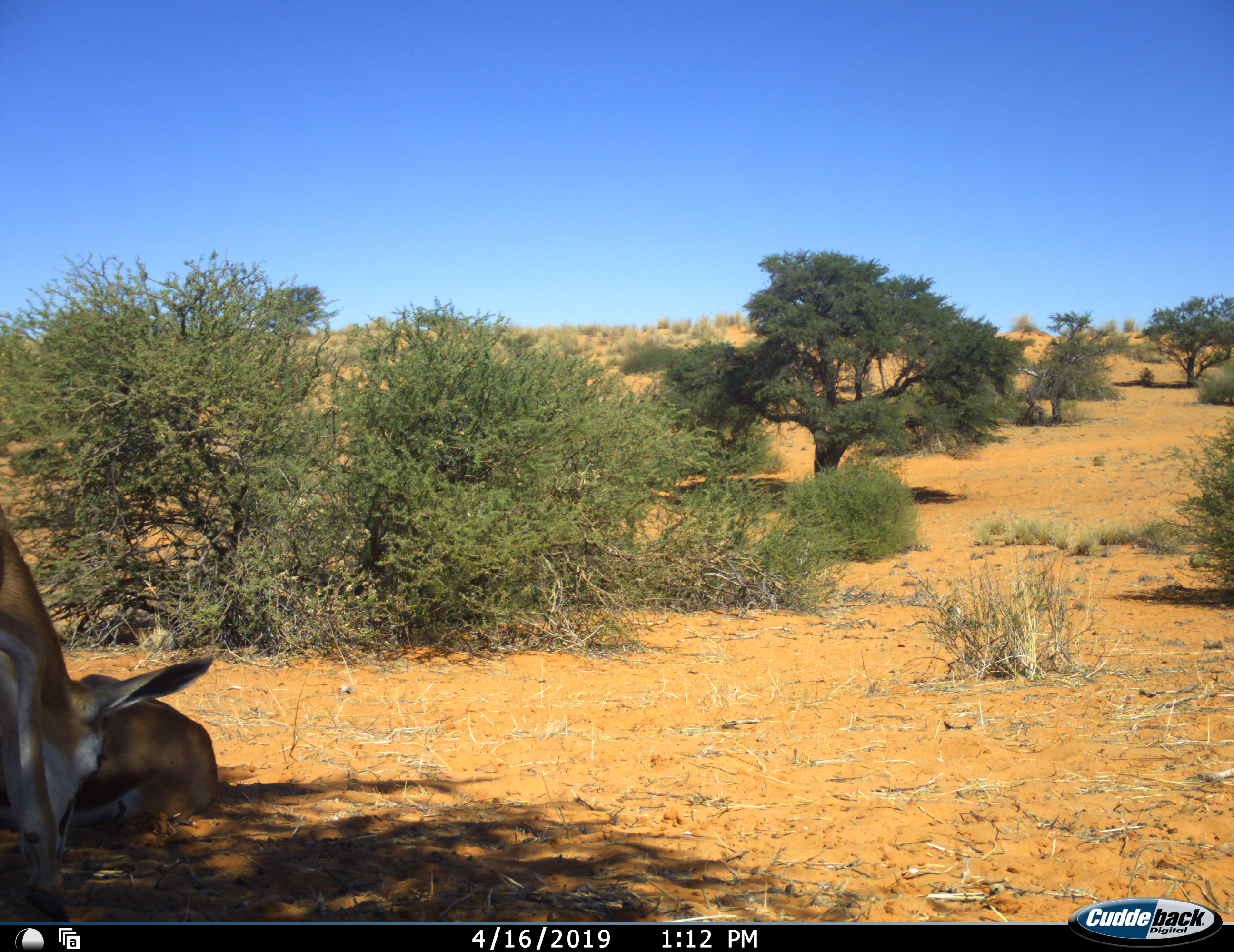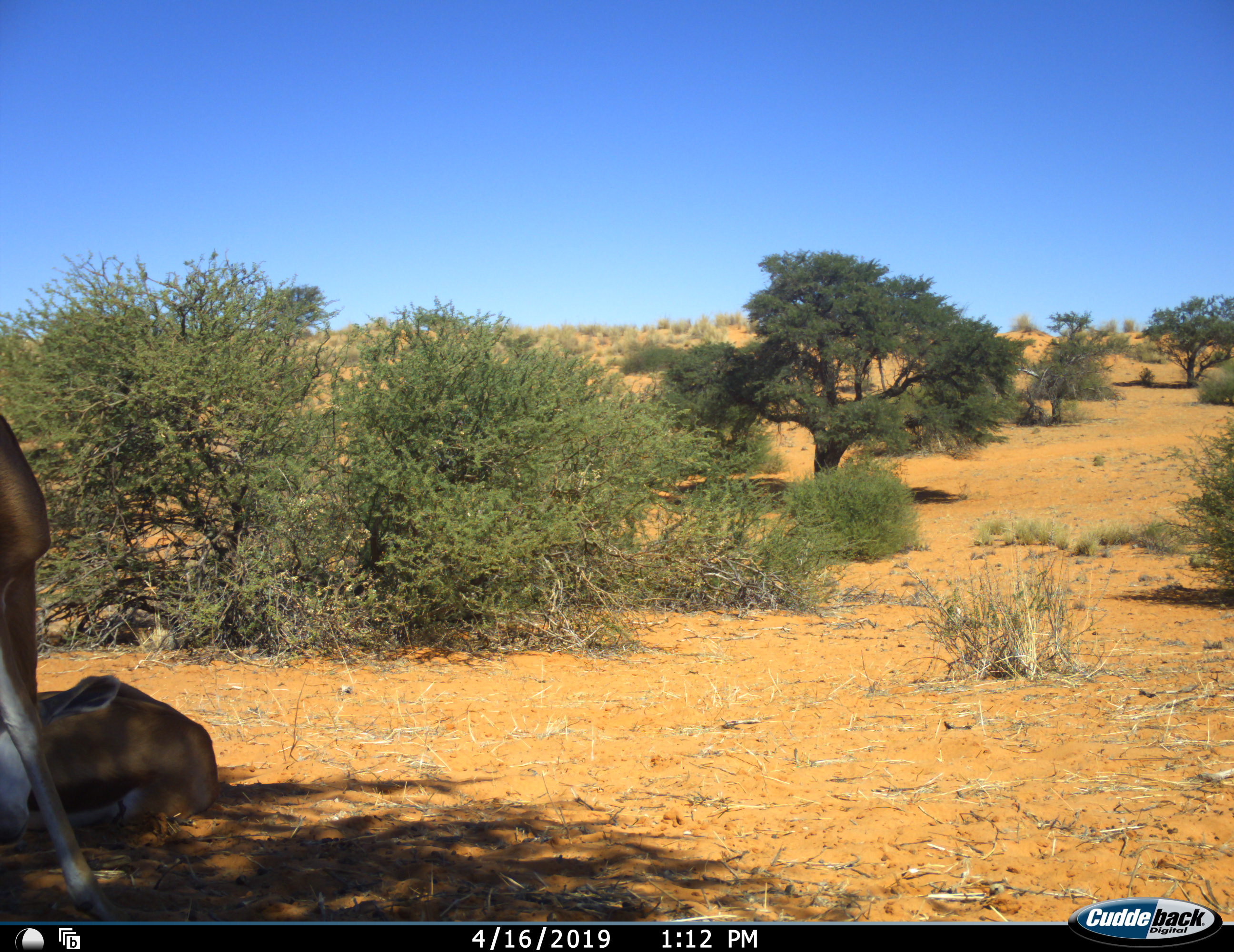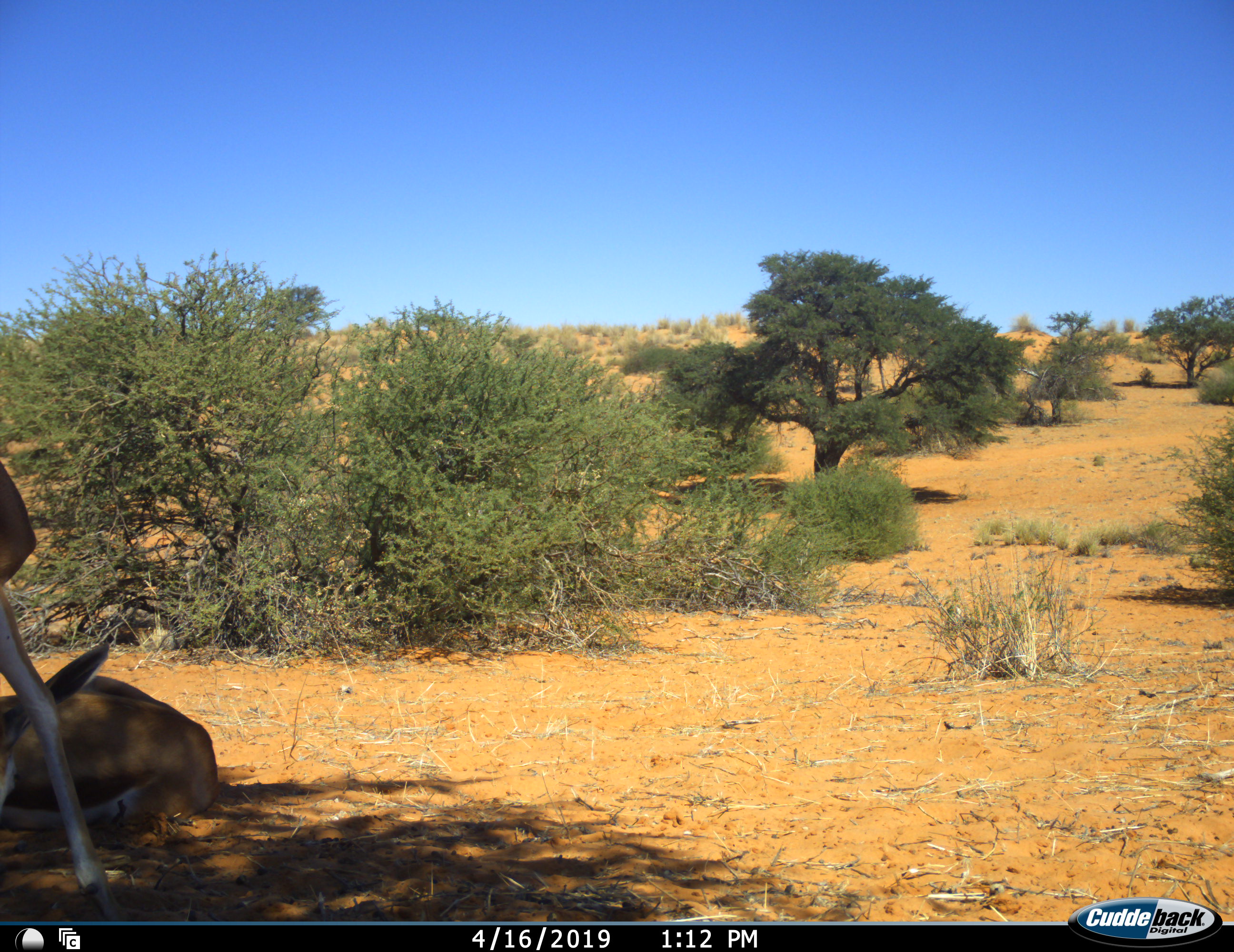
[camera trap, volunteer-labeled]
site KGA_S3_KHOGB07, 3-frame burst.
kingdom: Animalia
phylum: Chordata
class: Mammalia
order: Artiodactyla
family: Bovidae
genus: Antidorcas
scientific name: Antidorcas marsupialis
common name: springbok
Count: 2.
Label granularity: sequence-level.